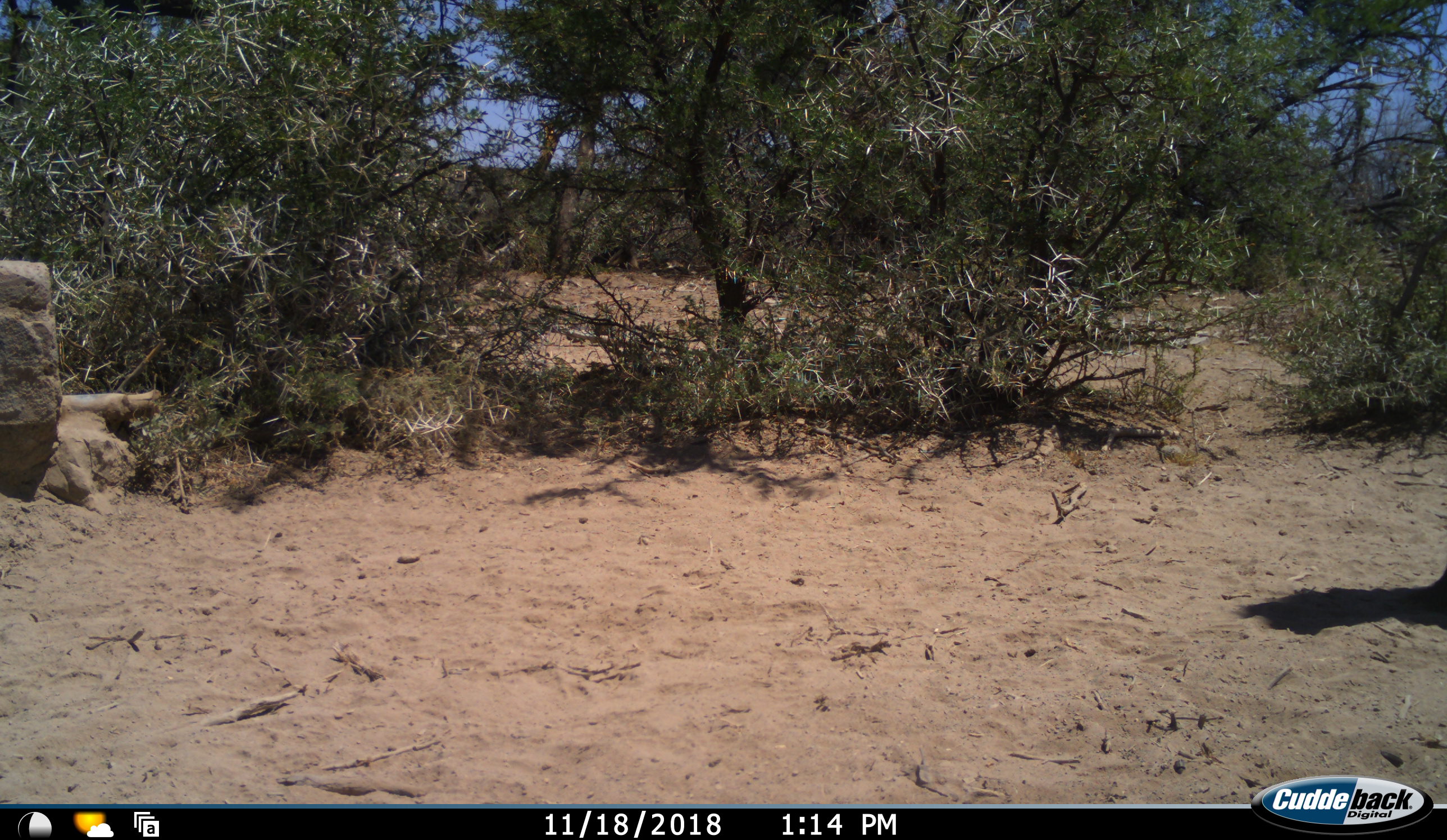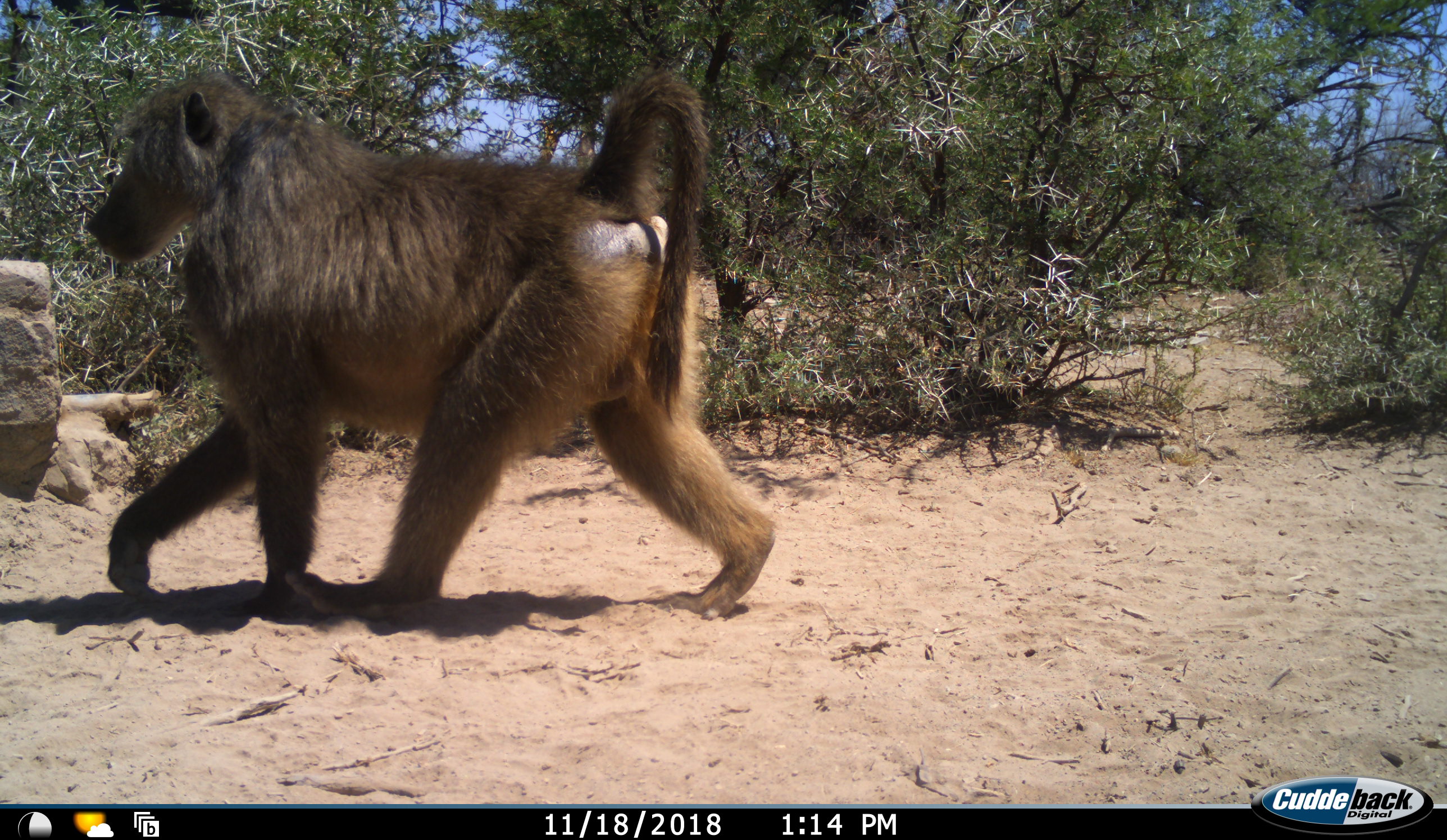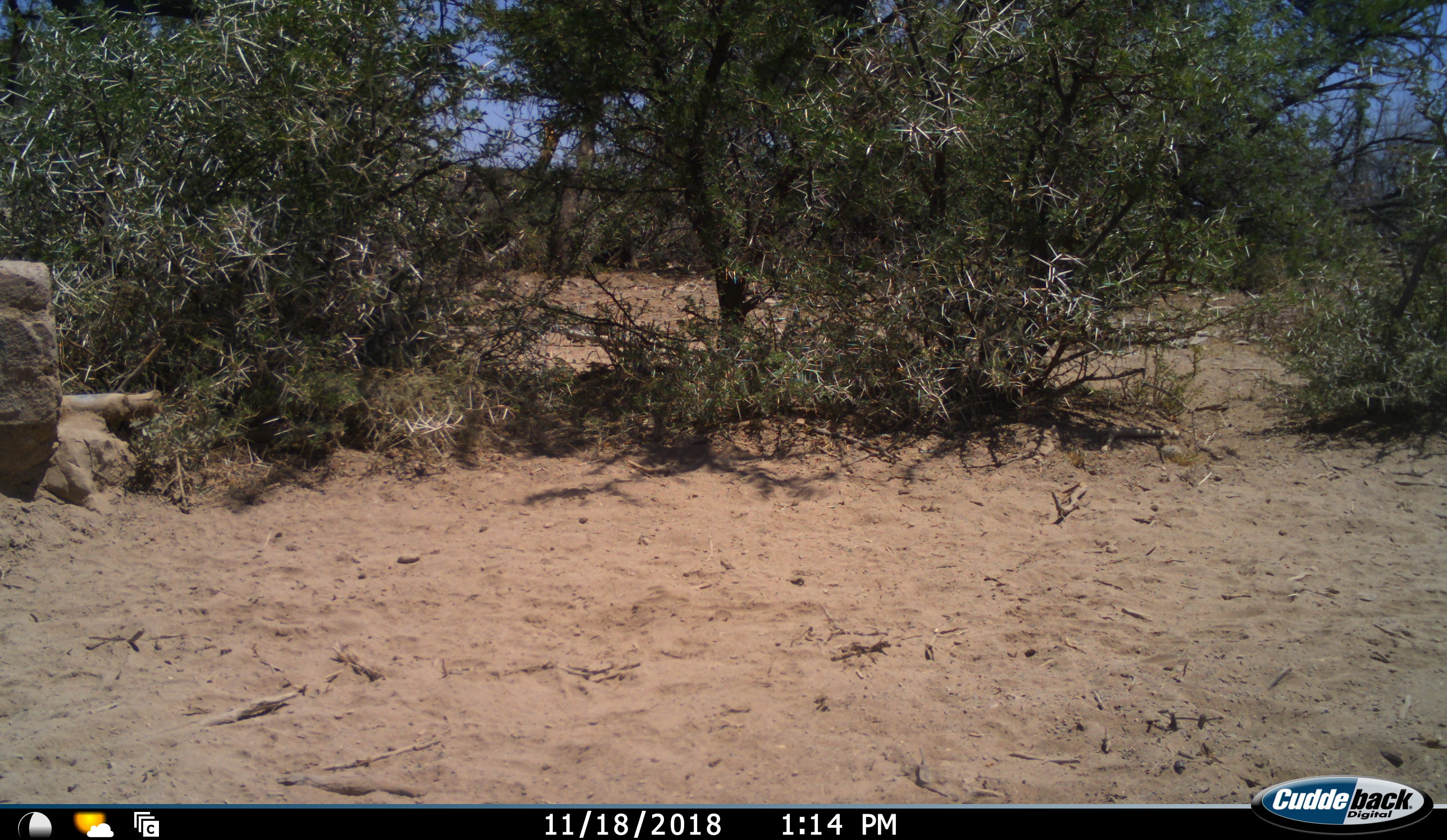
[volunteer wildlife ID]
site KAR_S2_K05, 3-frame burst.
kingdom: Animalia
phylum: Chordata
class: Mammalia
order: Primates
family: Cercopithecidae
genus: Papio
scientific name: Papio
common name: baboon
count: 1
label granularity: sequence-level